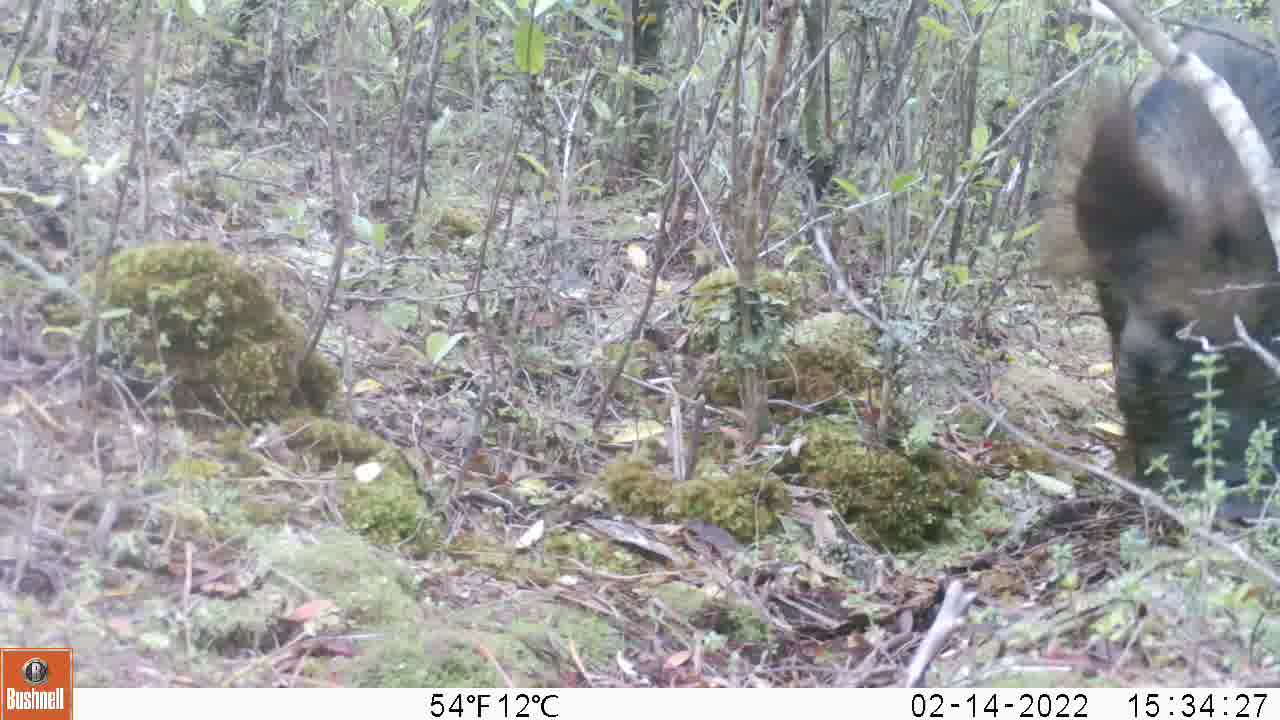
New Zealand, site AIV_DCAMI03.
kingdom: Animalia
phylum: Chordata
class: Mammalia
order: Artiodactyla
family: Suidae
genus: Sus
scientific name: Sus scrofa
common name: pig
Pig (Sus scrofa).